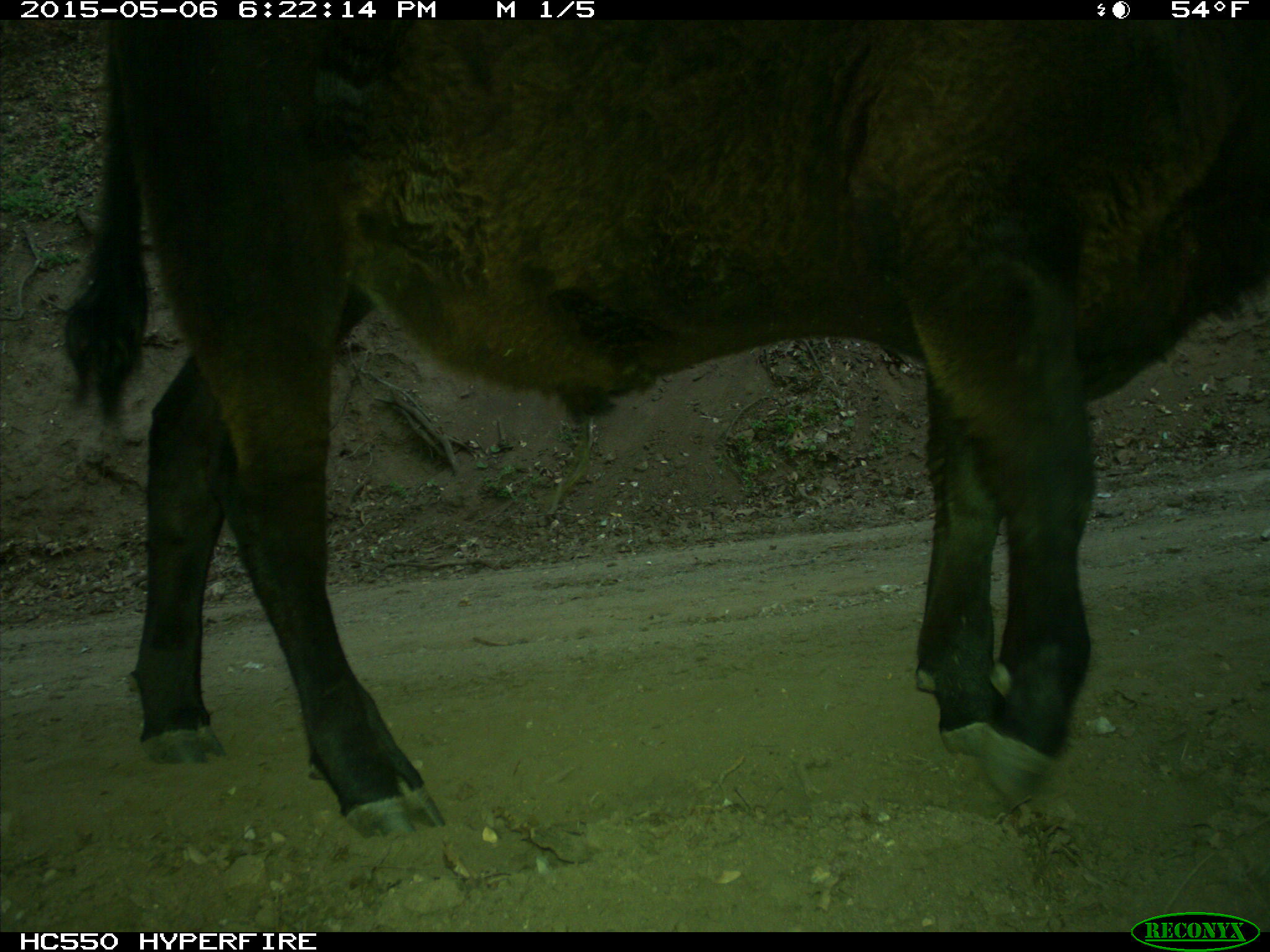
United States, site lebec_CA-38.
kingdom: Animalia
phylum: Chordata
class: Mammalia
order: Artiodactyla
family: Bovidae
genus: Bos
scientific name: Bos taurus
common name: domestic cow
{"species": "Bos taurus (domestic cow)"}